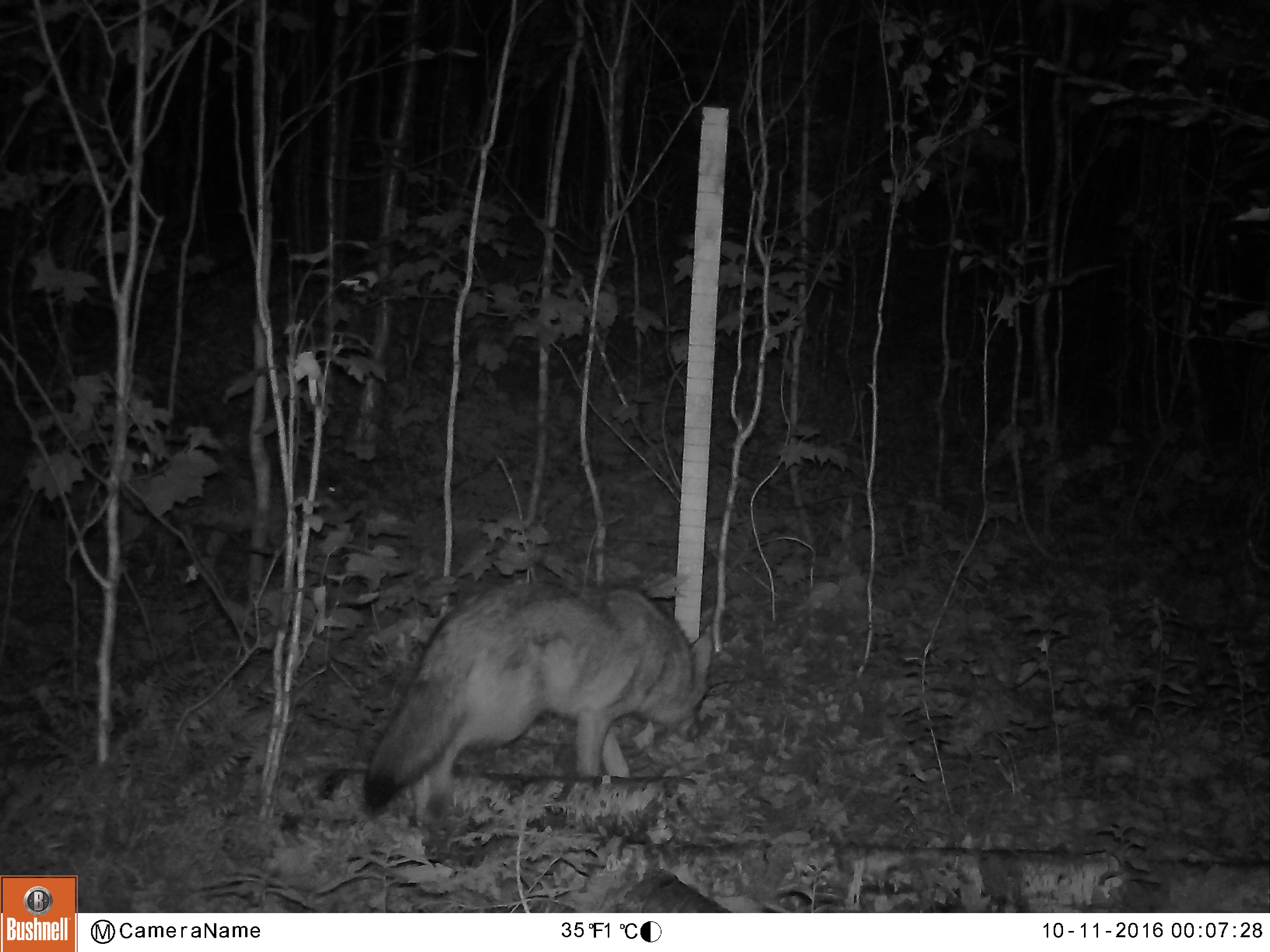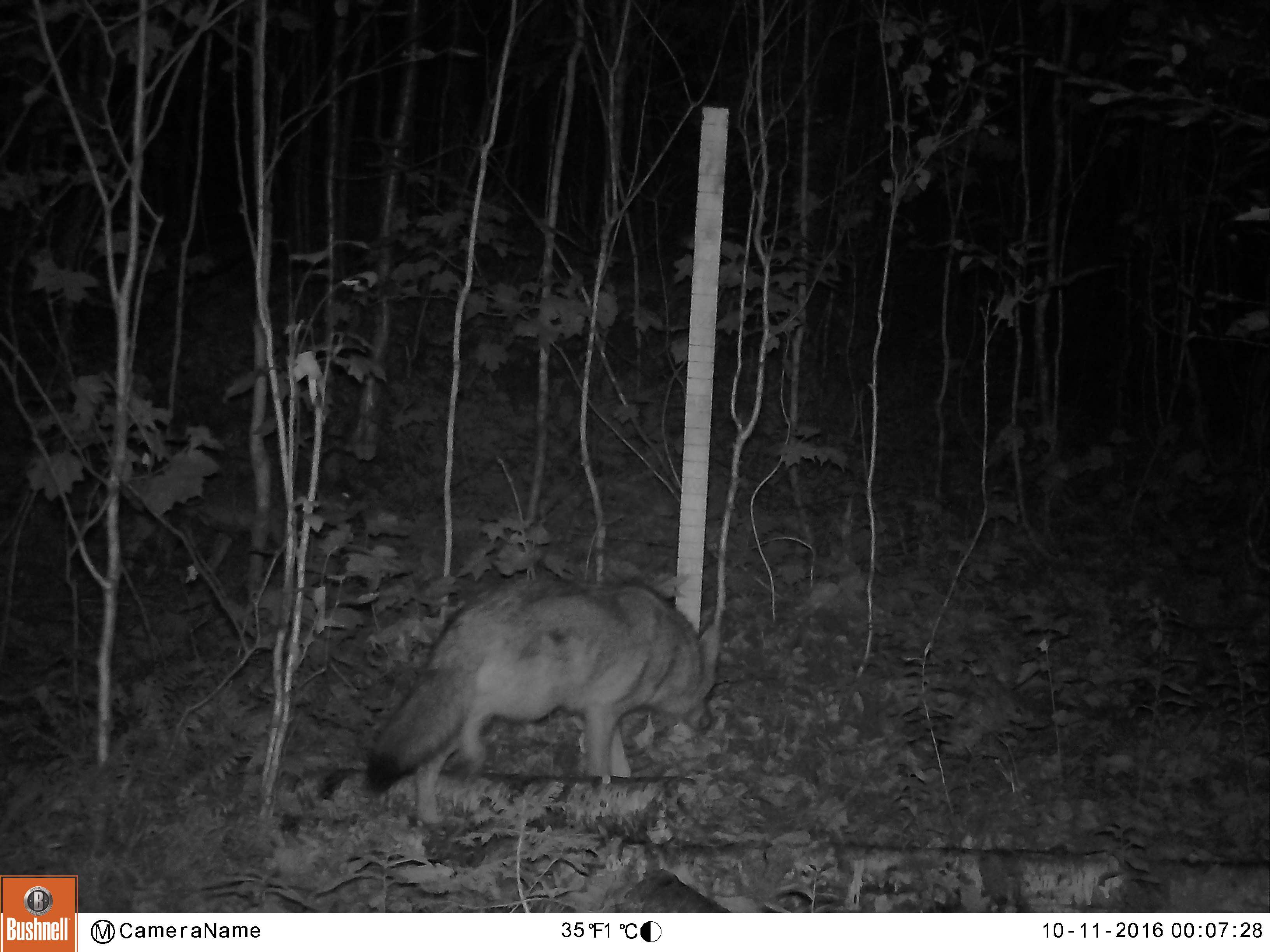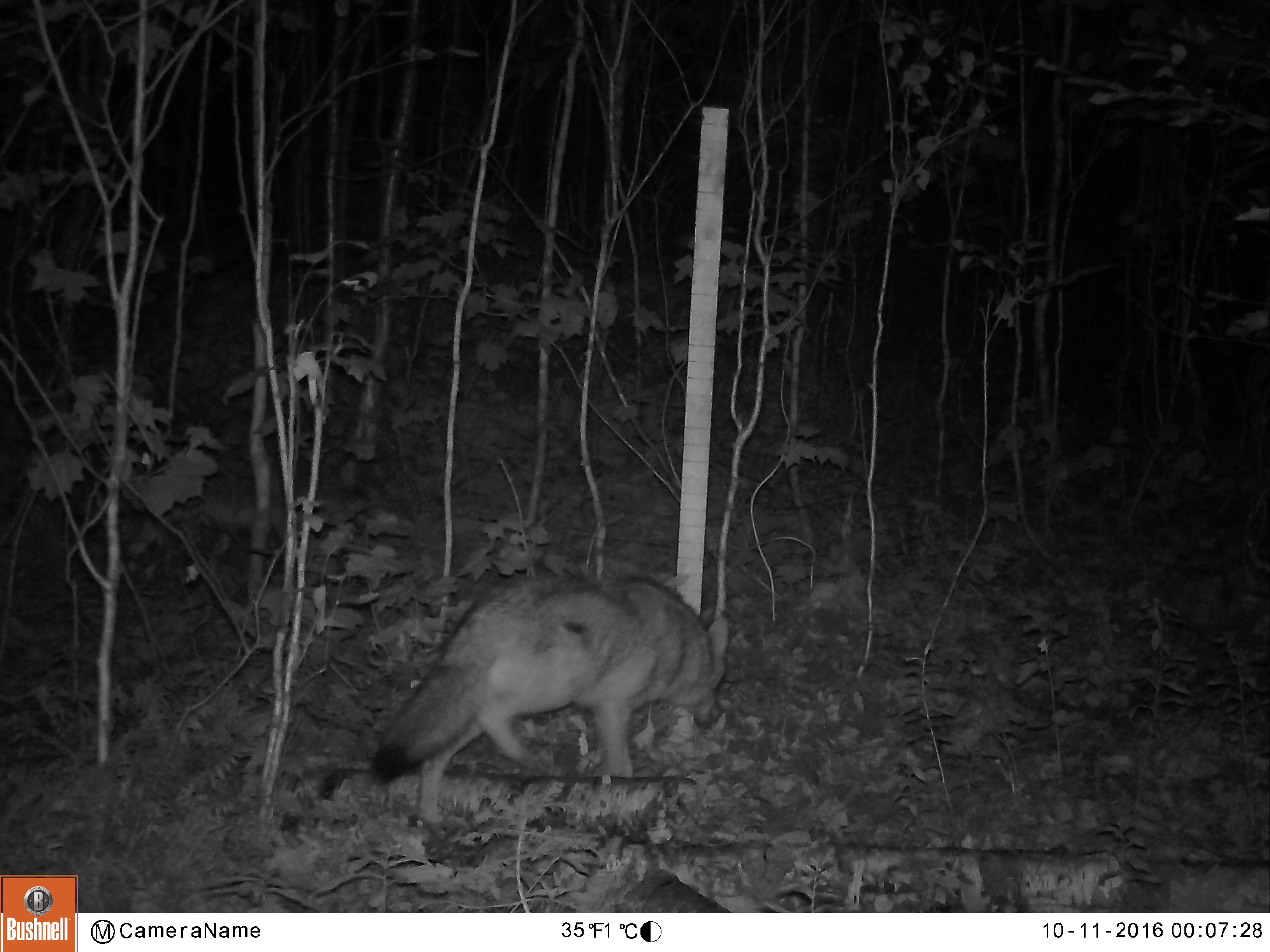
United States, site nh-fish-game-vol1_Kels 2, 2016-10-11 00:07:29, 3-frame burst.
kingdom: Animalia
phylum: Chordata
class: Mammalia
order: Carnivora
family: Canidae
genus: Canis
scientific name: Canis latrans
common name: coyote